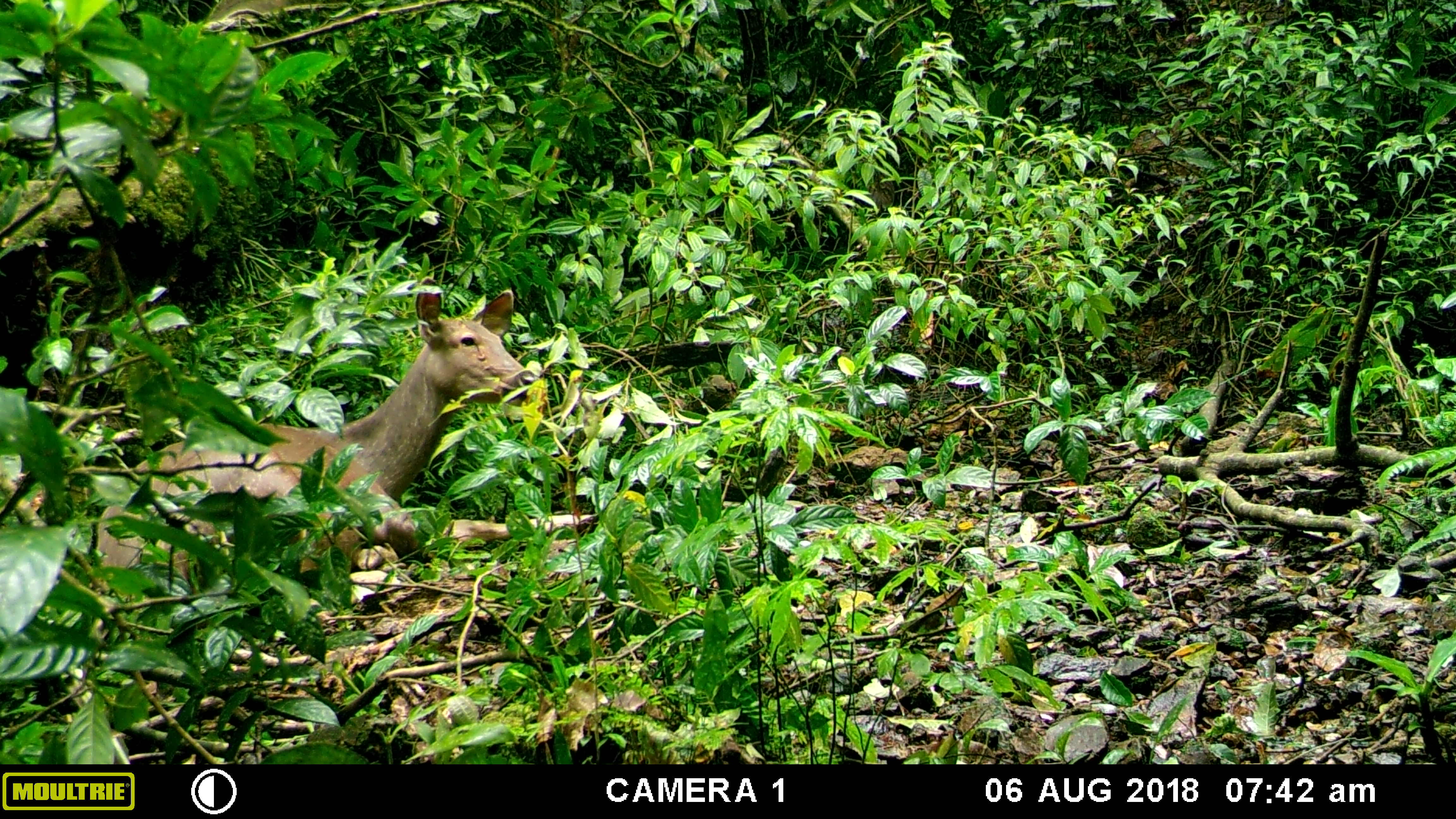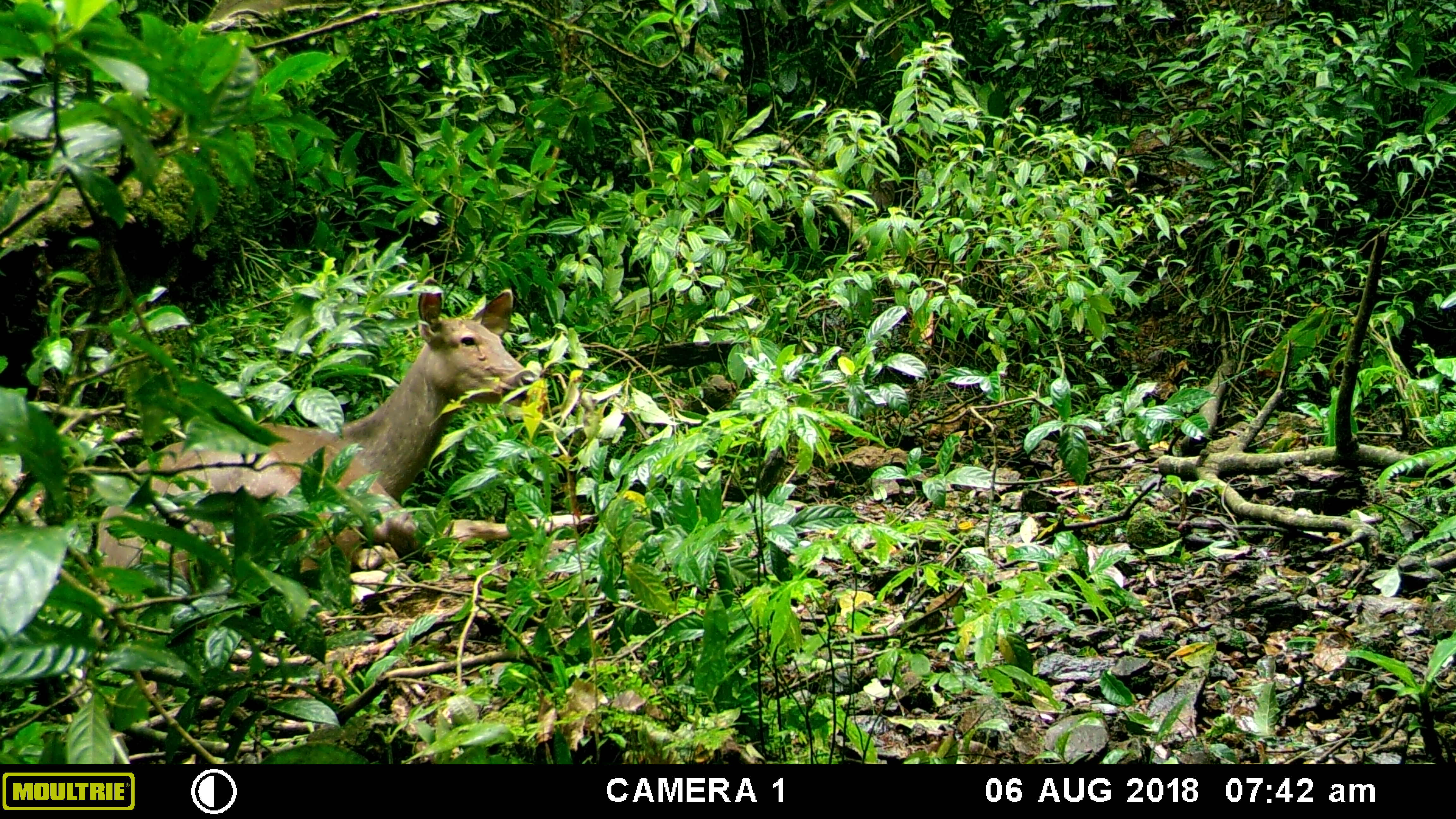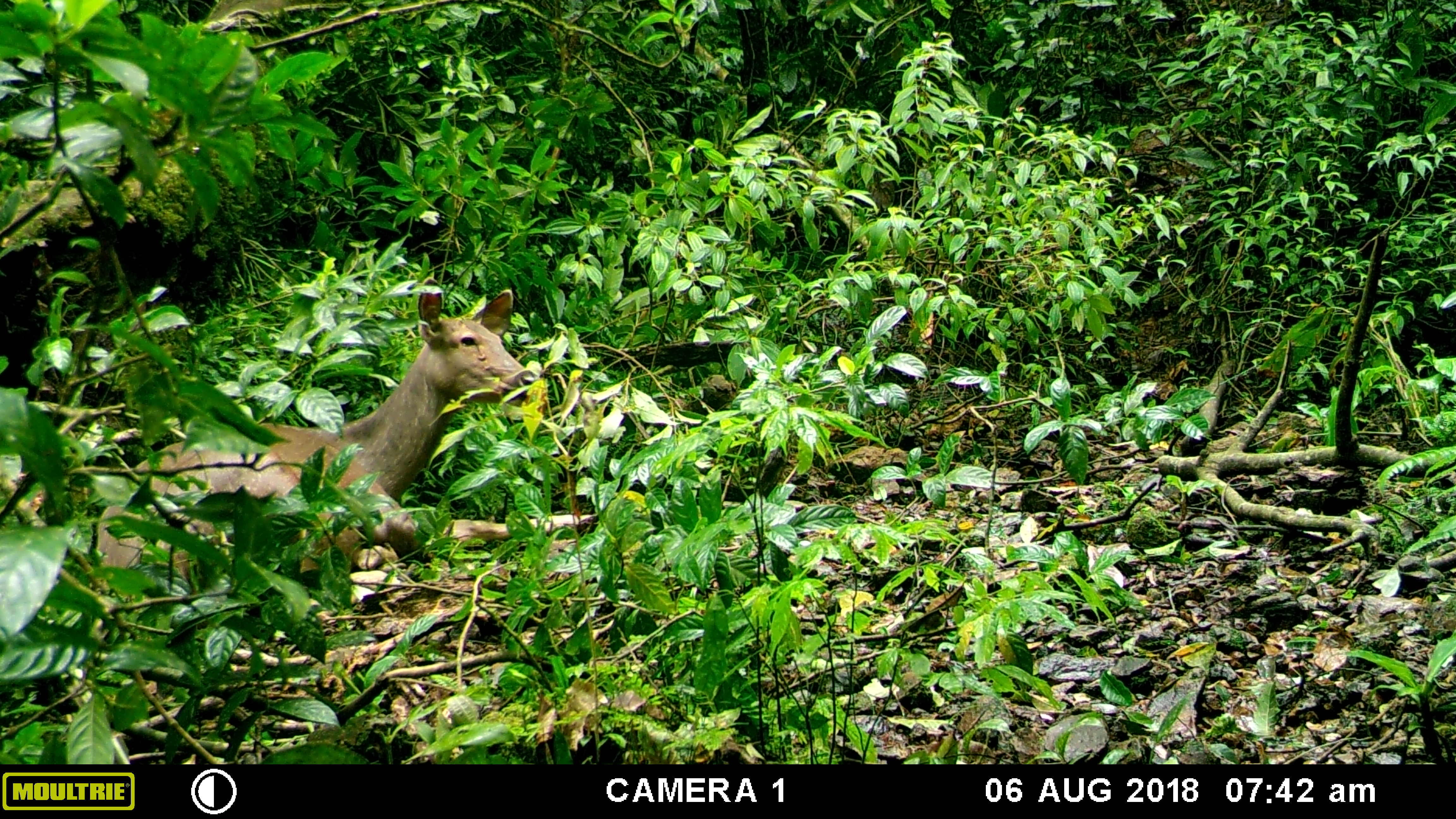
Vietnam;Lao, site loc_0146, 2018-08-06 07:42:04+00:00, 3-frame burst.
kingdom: Animalia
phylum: Chordata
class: Mammalia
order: Artiodactyla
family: Cervidae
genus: Rusa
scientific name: Rusa unicolor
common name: sambar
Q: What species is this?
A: Sambar (Rusa unicolor).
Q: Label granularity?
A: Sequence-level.